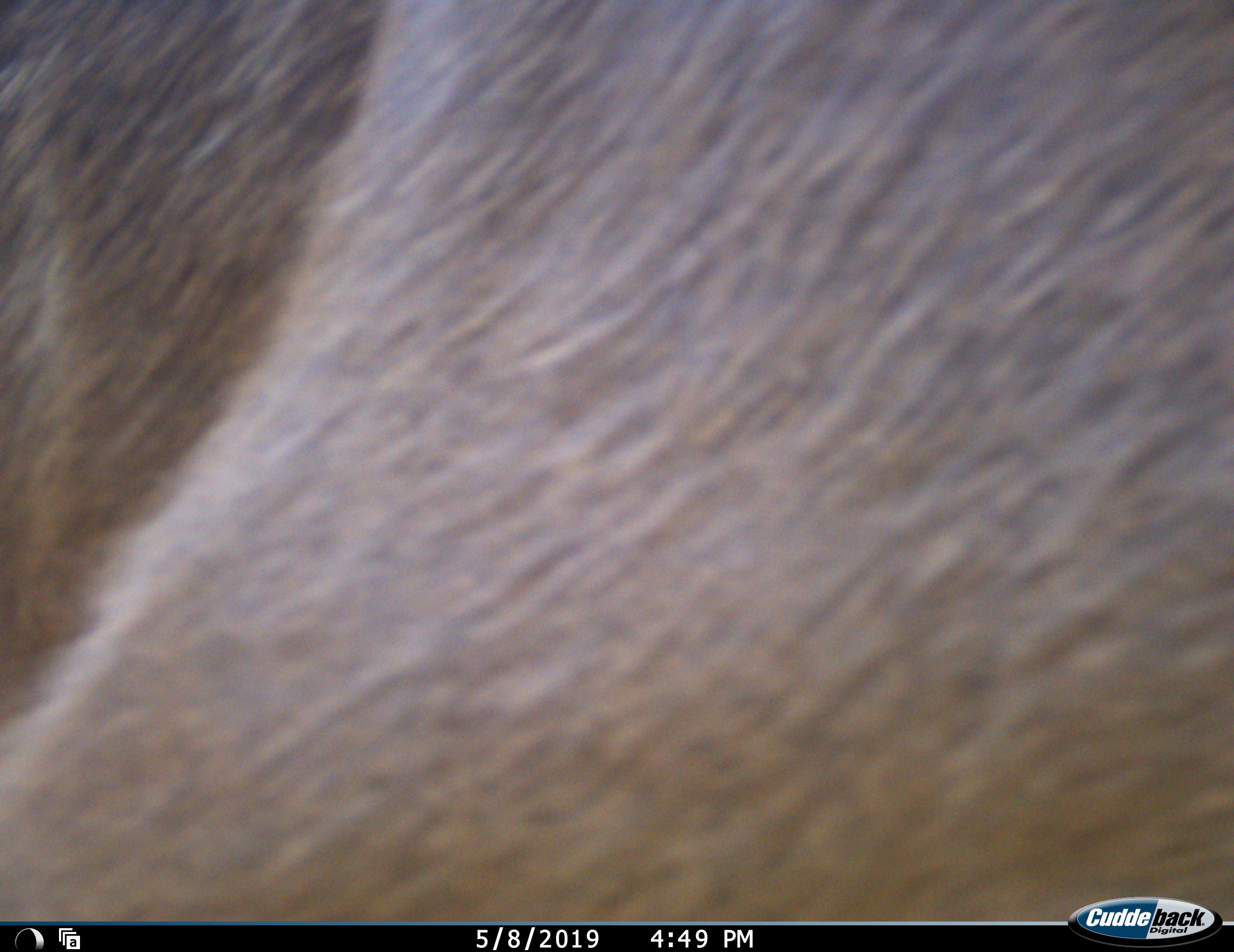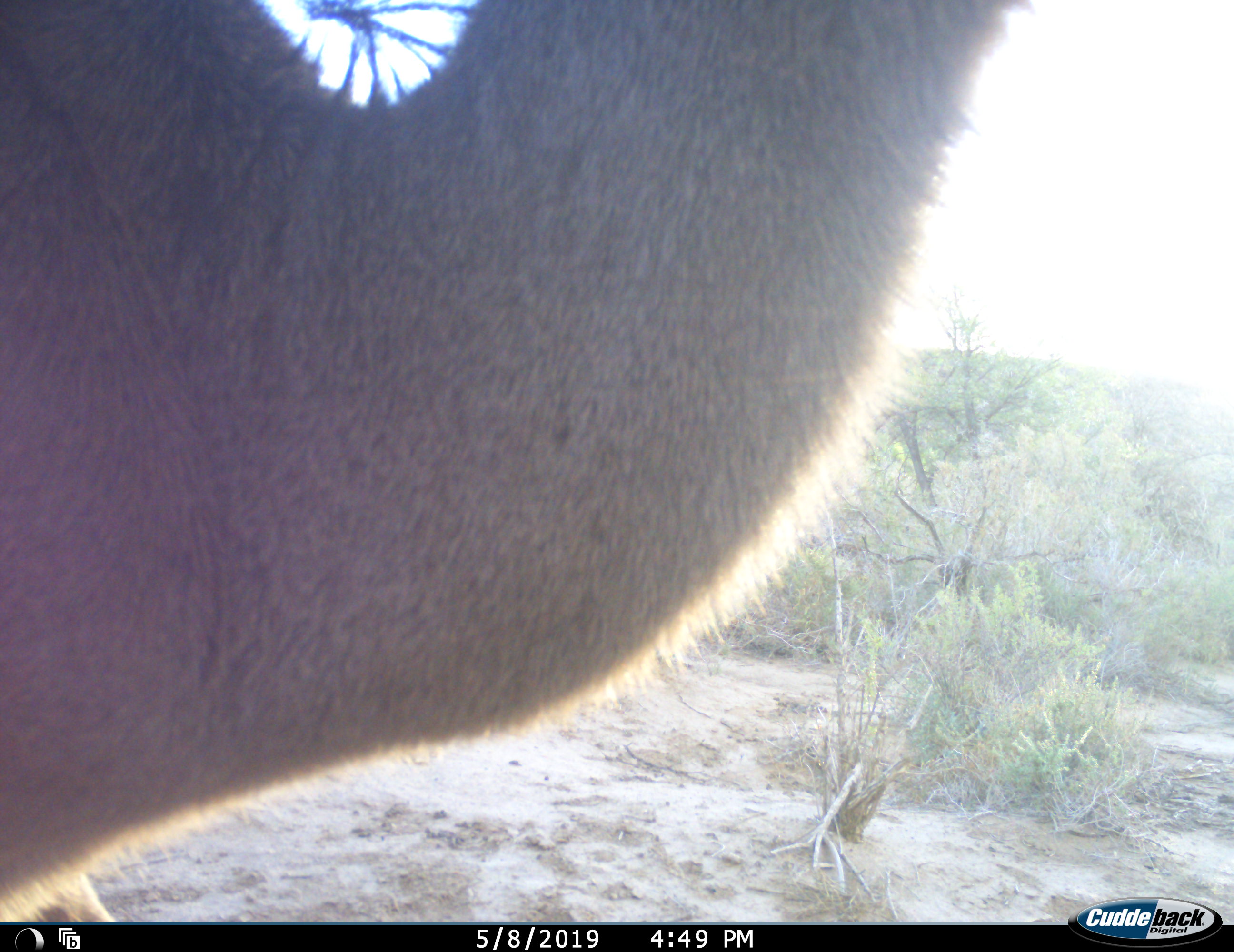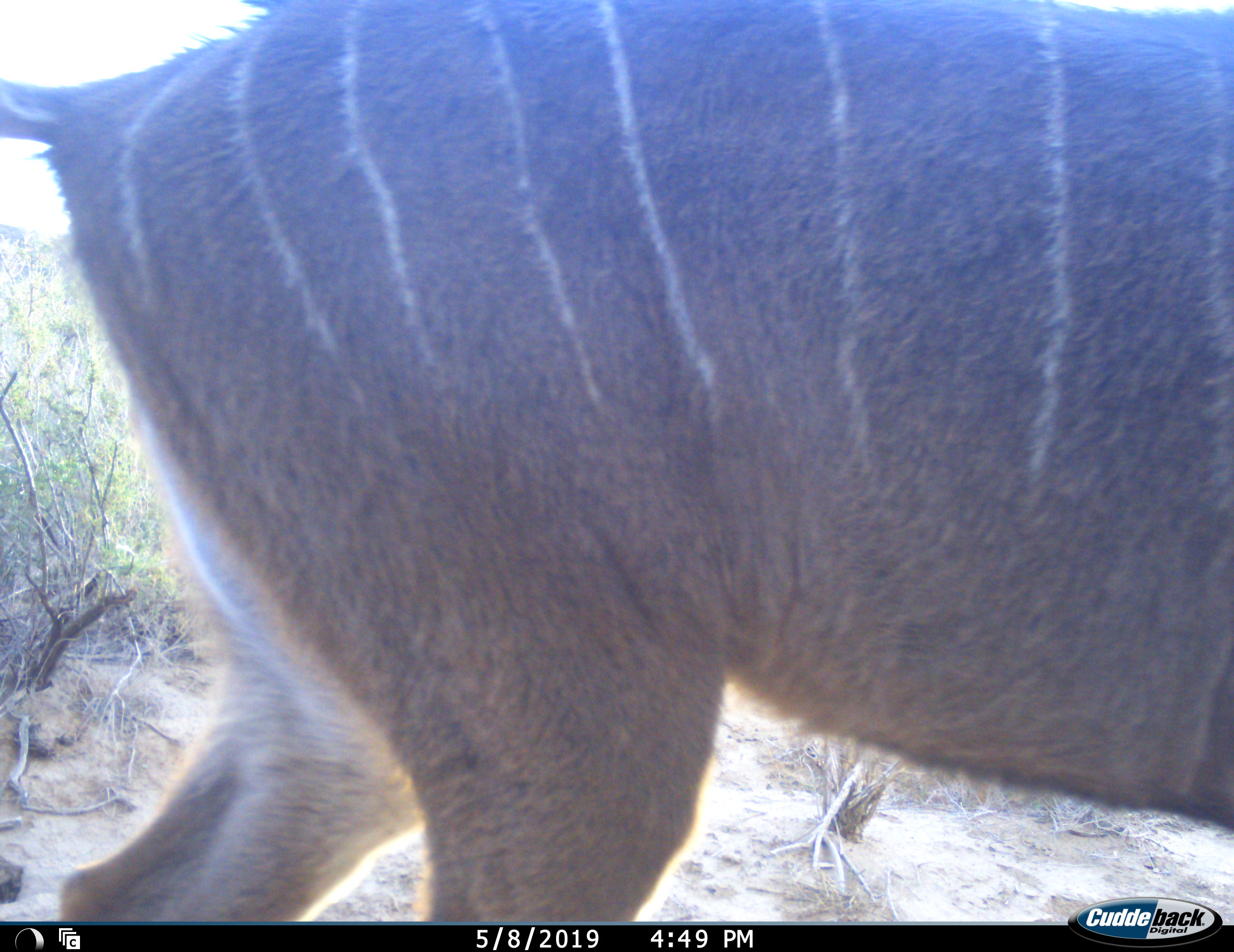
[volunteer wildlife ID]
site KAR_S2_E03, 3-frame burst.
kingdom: Animalia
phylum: Chordata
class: Mammalia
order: Artiodactyla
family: Bovidae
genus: Tragelaphus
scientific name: Tragelaphus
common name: kudu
Kudu (Tragelaphus), count 1. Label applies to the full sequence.